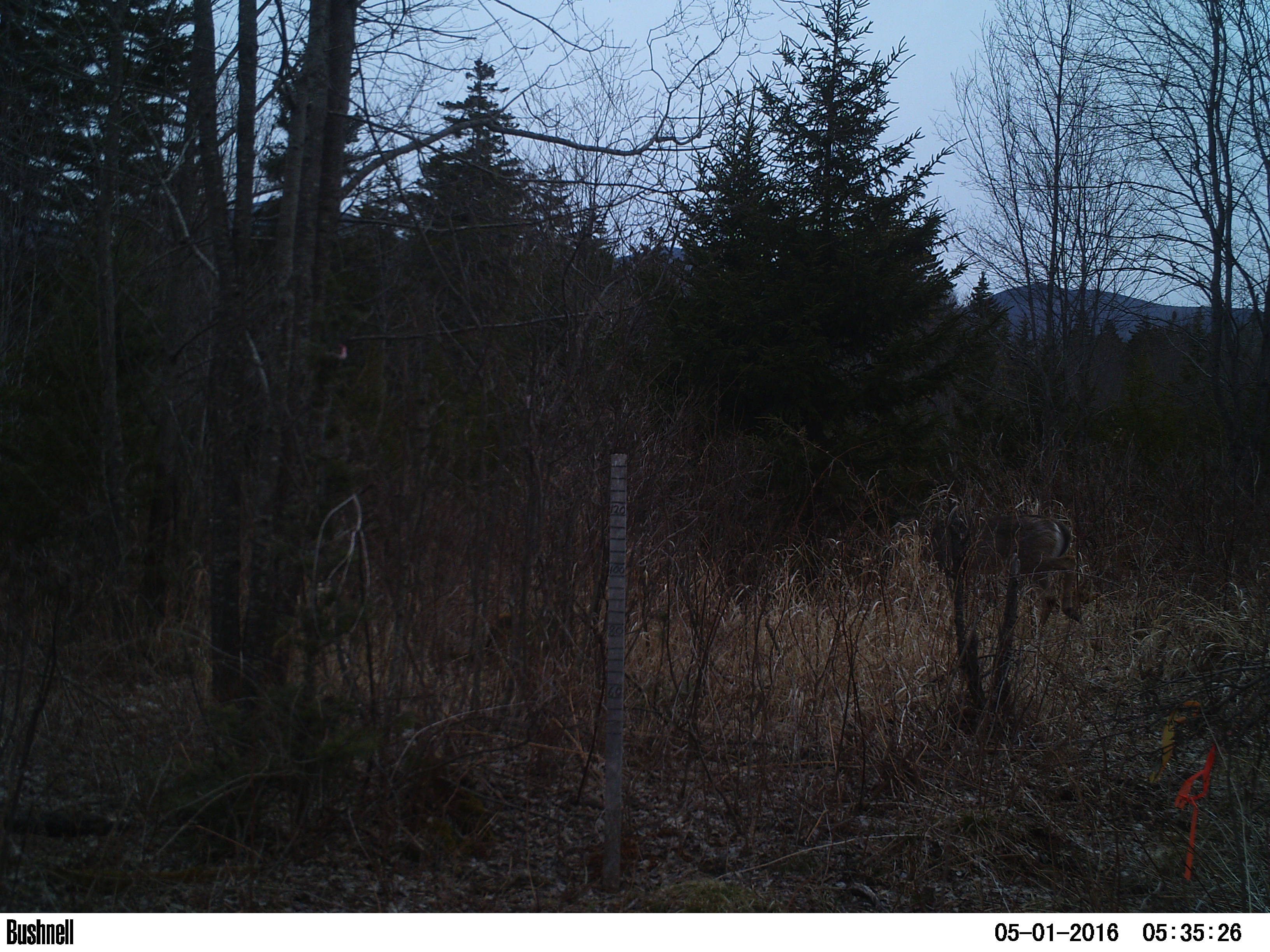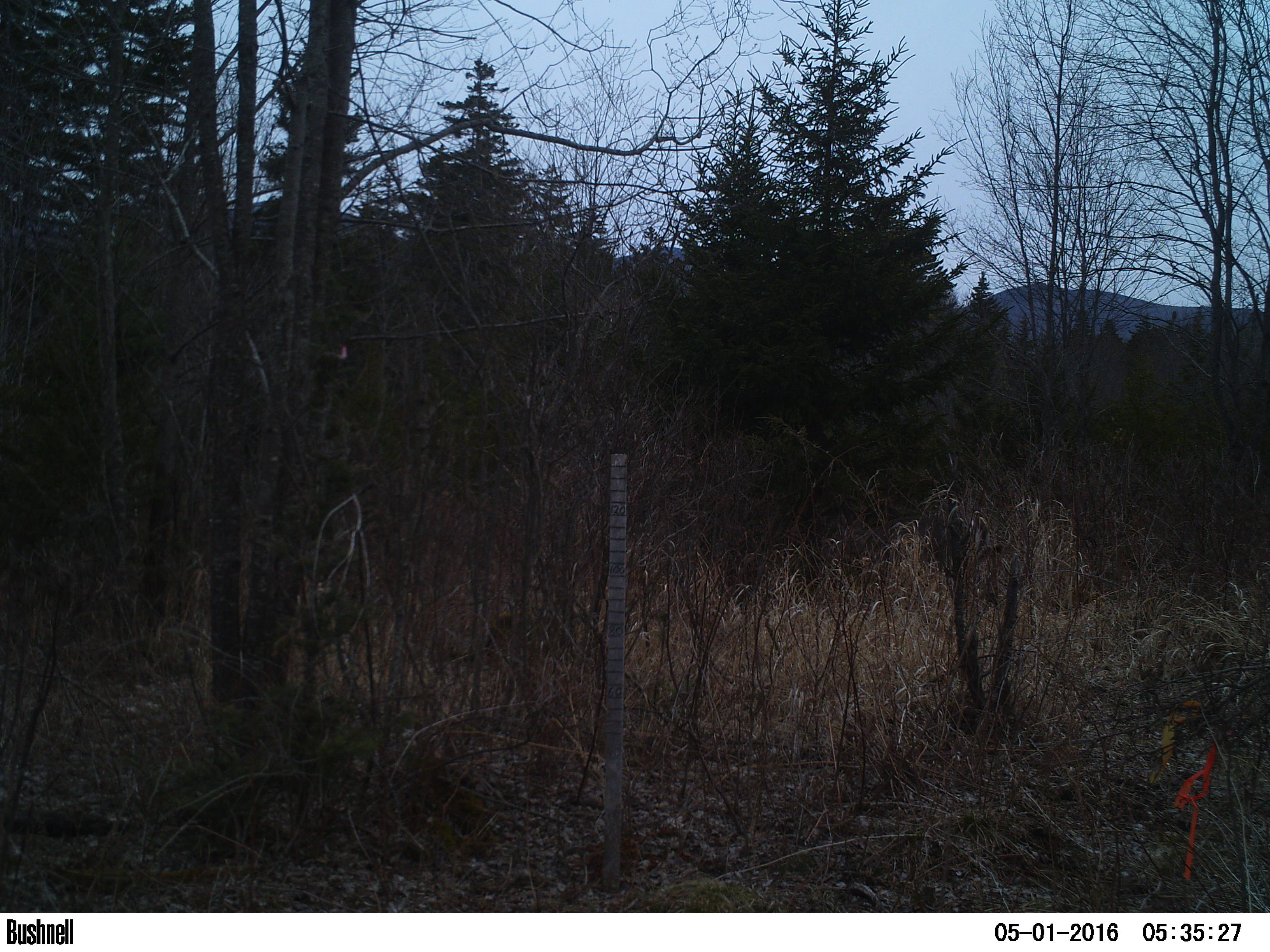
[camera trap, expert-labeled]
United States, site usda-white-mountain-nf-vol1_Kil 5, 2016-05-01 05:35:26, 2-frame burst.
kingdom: Animalia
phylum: Chordata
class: Mammalia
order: Artiodactyla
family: Cervidae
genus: Odocoileus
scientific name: Odocoileus virginianus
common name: white-tailed deer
White-tailed deer (Odocoileus virginianus).